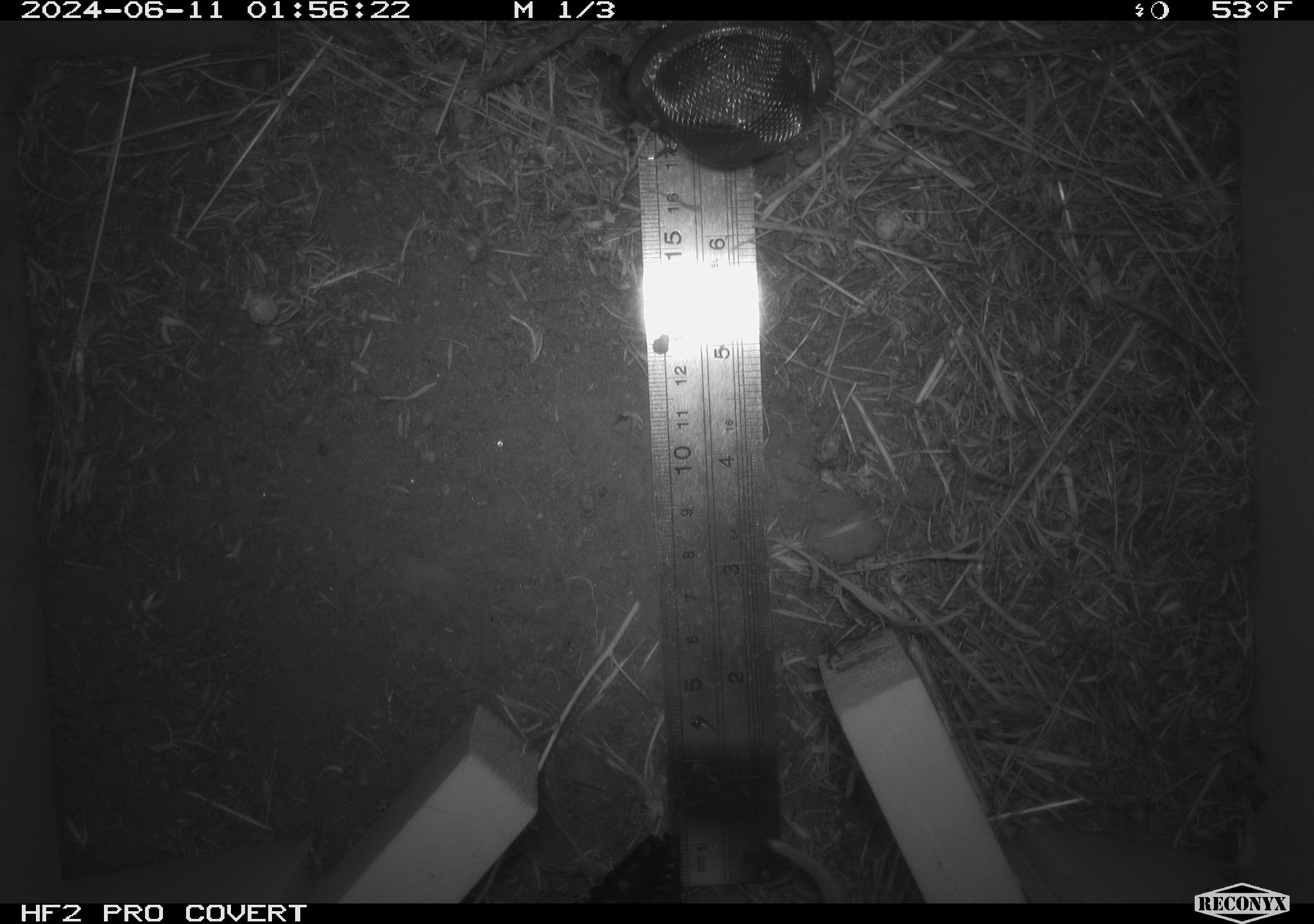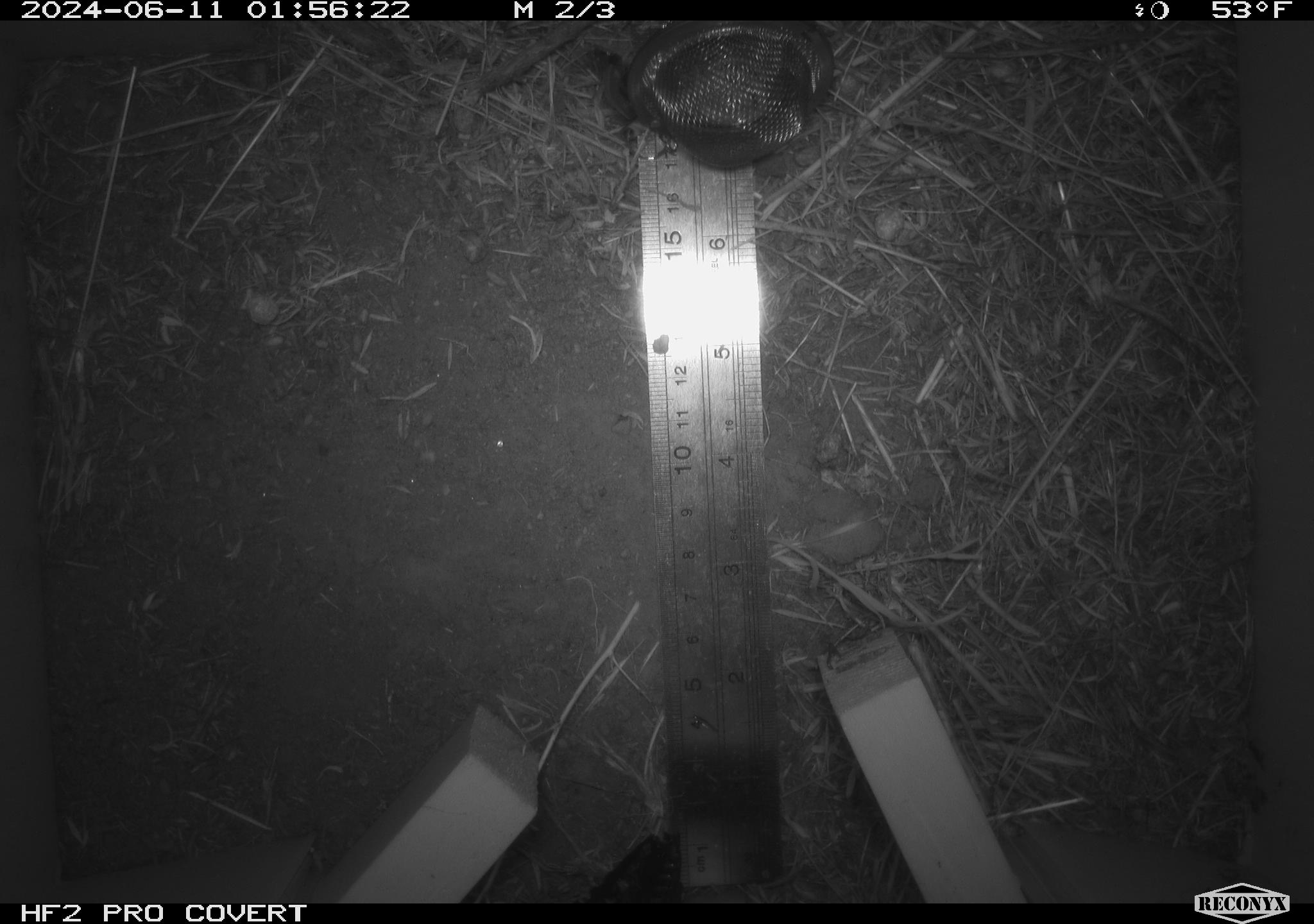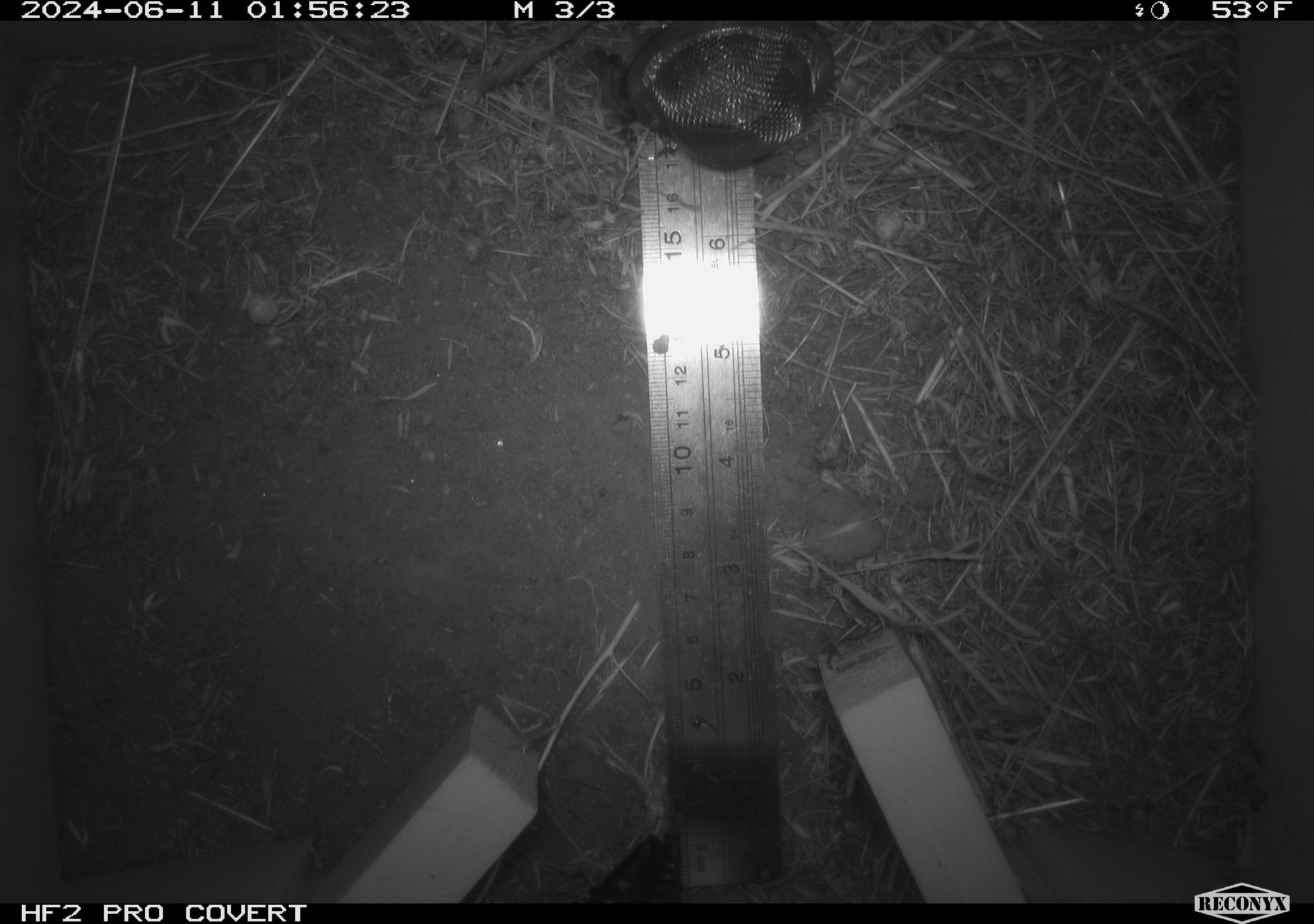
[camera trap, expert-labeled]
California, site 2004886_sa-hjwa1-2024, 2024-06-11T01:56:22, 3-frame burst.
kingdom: Animalia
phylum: Chordata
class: Mammalia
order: Rodentia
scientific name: Rodentia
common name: rodent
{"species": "rodent (Rodentia)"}